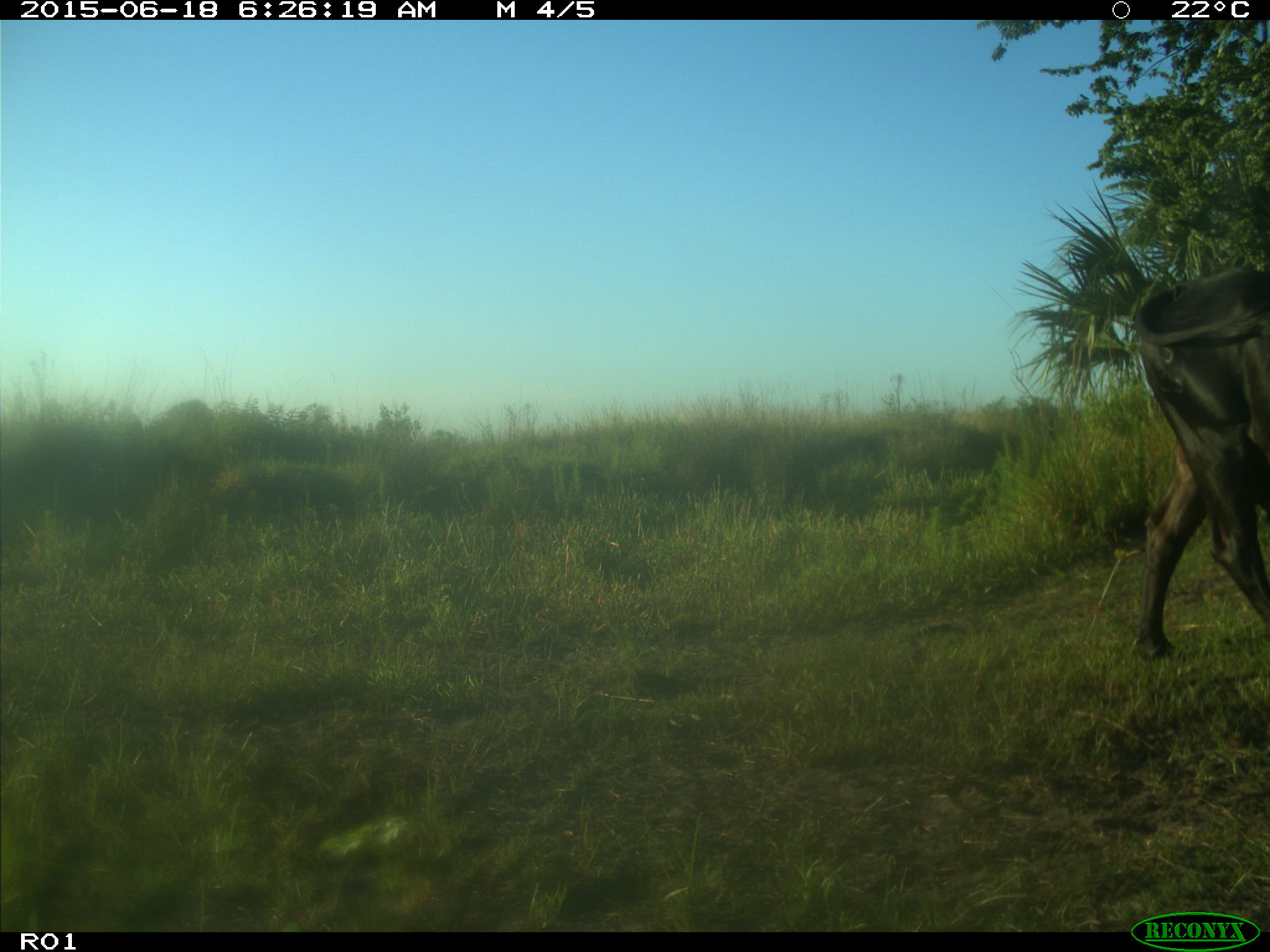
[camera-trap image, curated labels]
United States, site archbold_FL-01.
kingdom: Animalia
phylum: Chordata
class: Mammalia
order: Artiodactyla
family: Bovidae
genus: Bos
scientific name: Bos taurus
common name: domestic cow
Bos taurus (domestic cow).